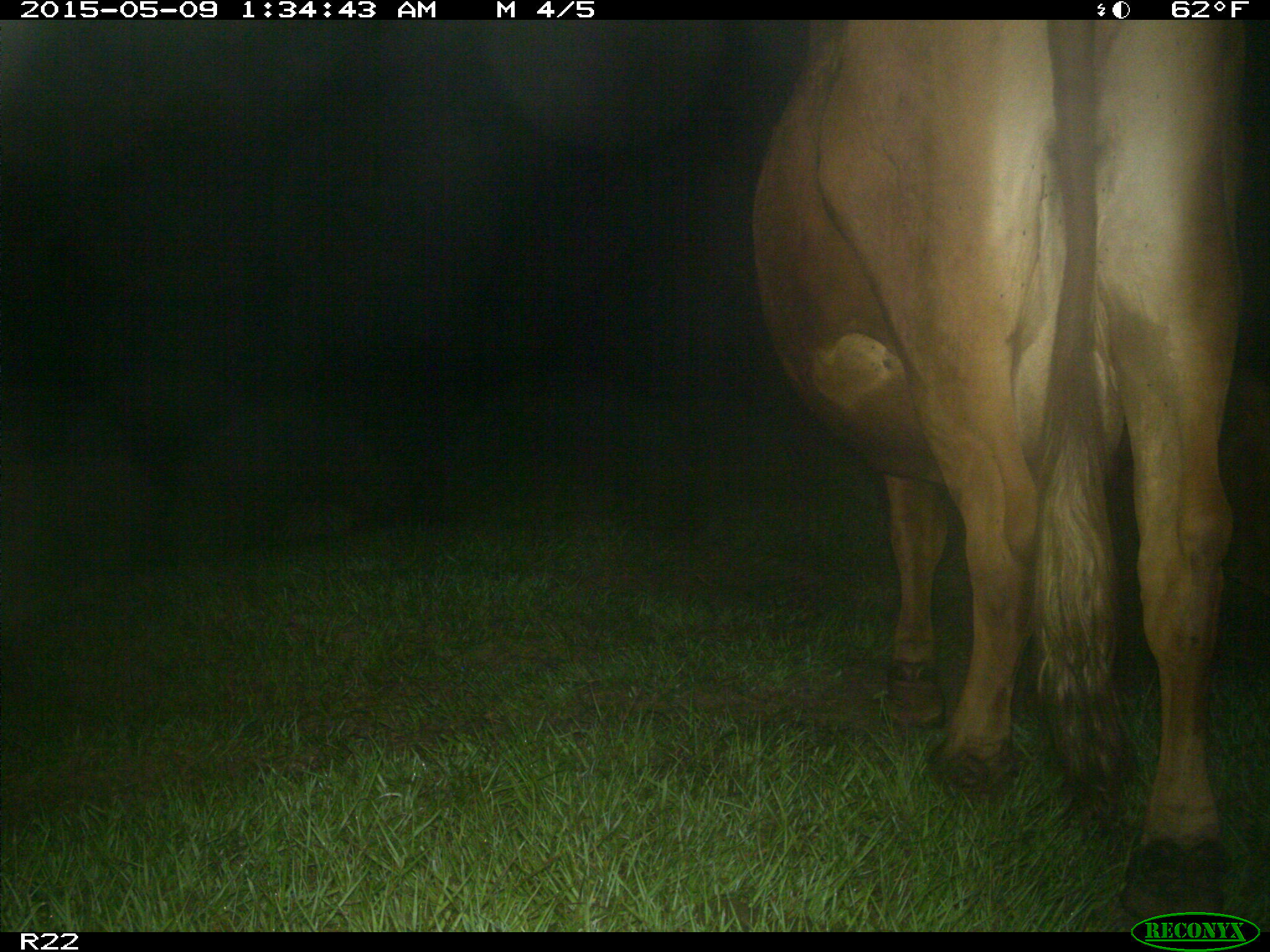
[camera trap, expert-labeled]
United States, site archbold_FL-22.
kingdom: Animalia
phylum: Chordata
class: Mammalia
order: Artiodactyla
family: Bovidae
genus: Bos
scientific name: Bos taurus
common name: domestic cow